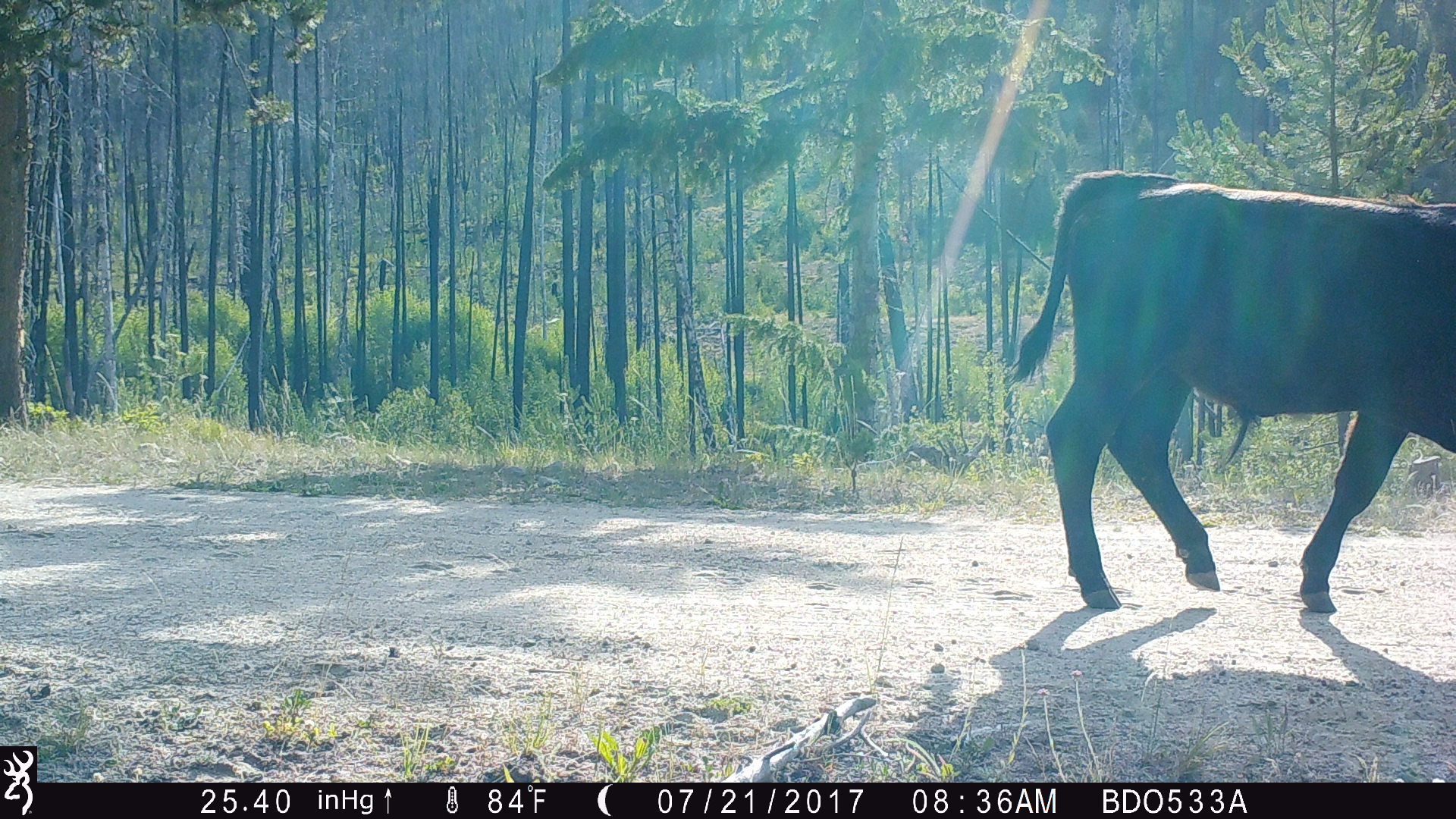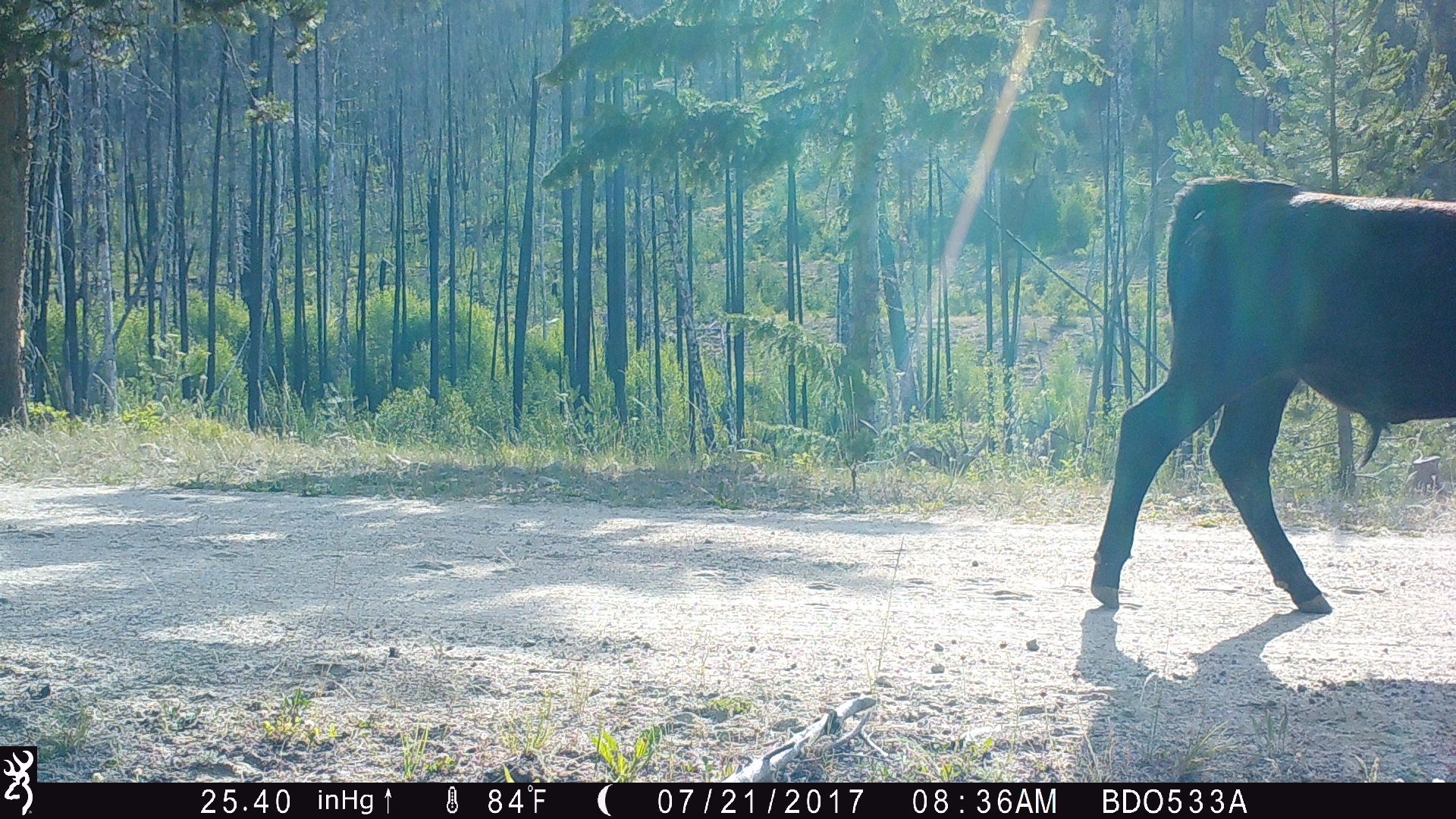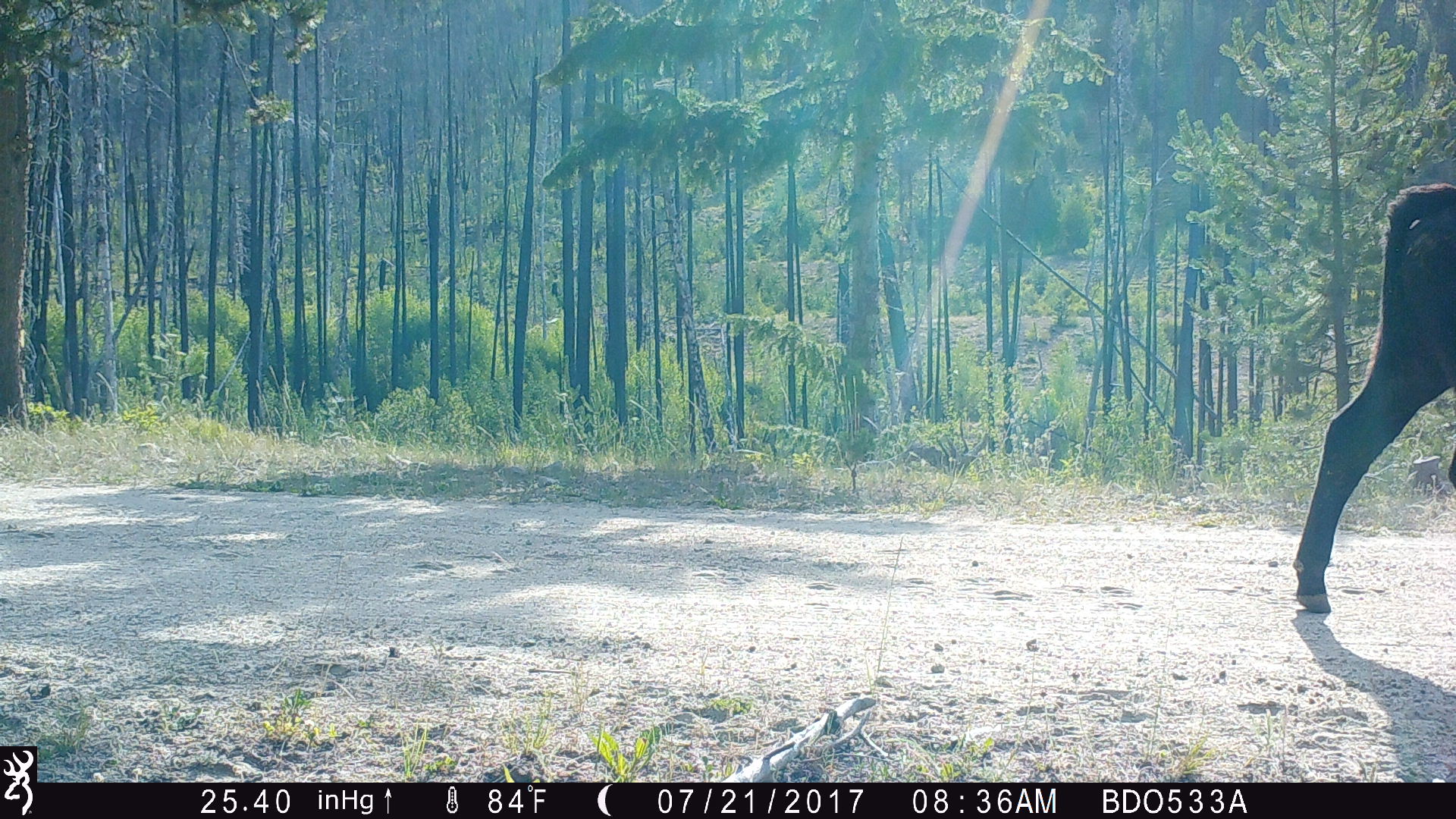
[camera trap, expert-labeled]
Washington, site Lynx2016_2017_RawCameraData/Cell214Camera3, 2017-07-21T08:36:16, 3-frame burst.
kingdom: Animalia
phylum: Chordata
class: Mammalia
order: Artiodactyla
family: Bovidae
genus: Bos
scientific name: Bos taurus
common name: domestic cattle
Domestic cattle (Bos taurus). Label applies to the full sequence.